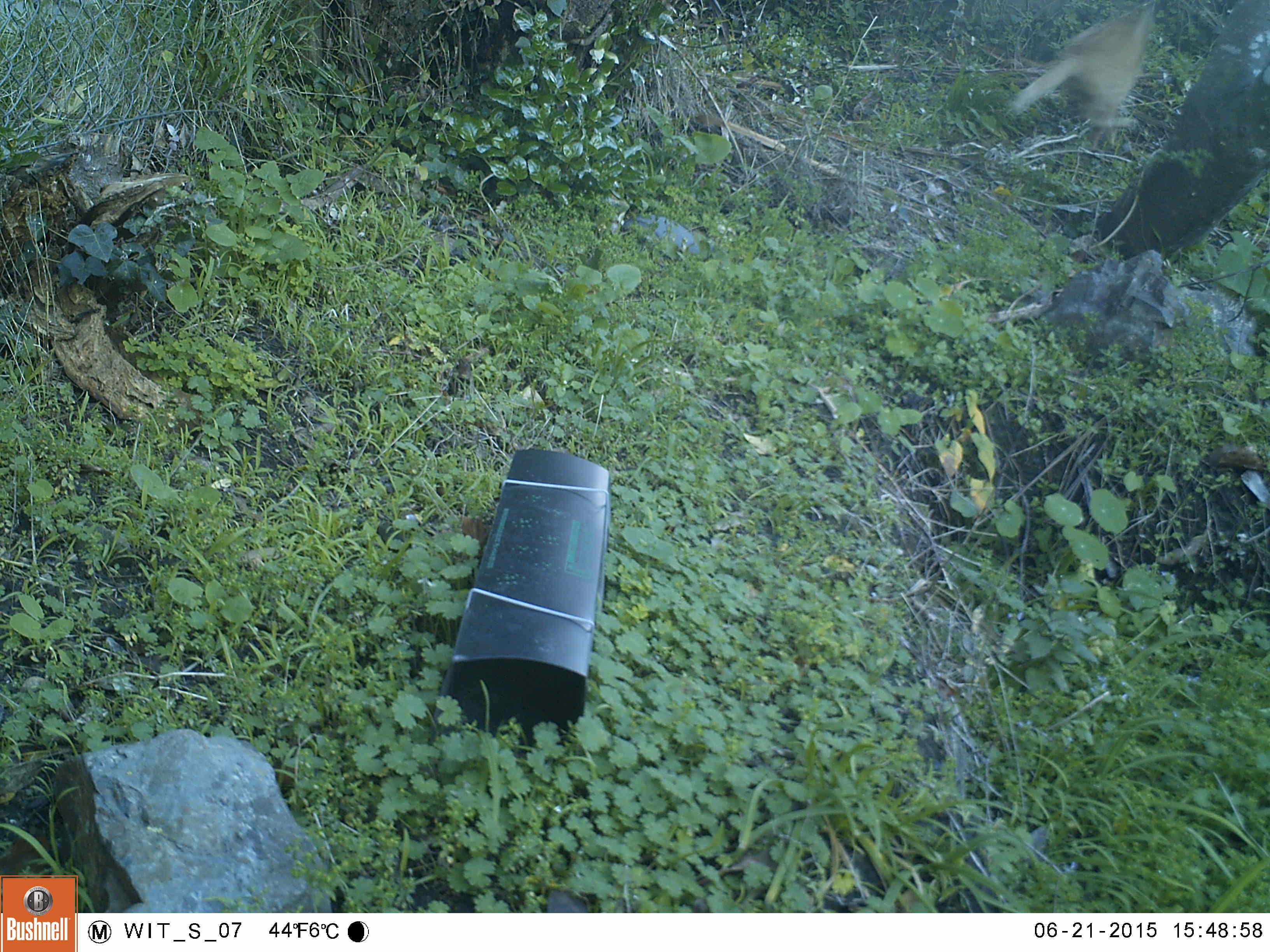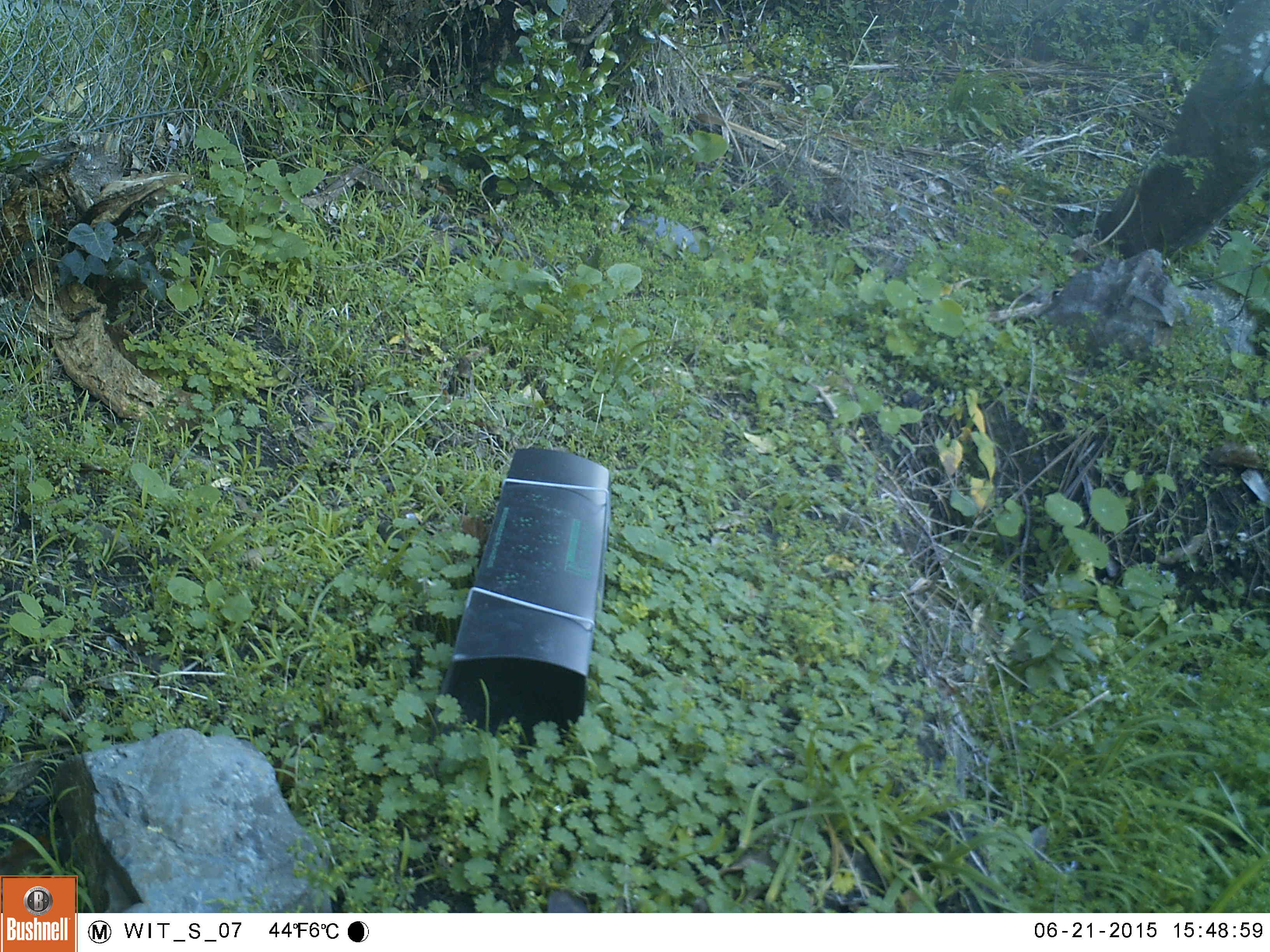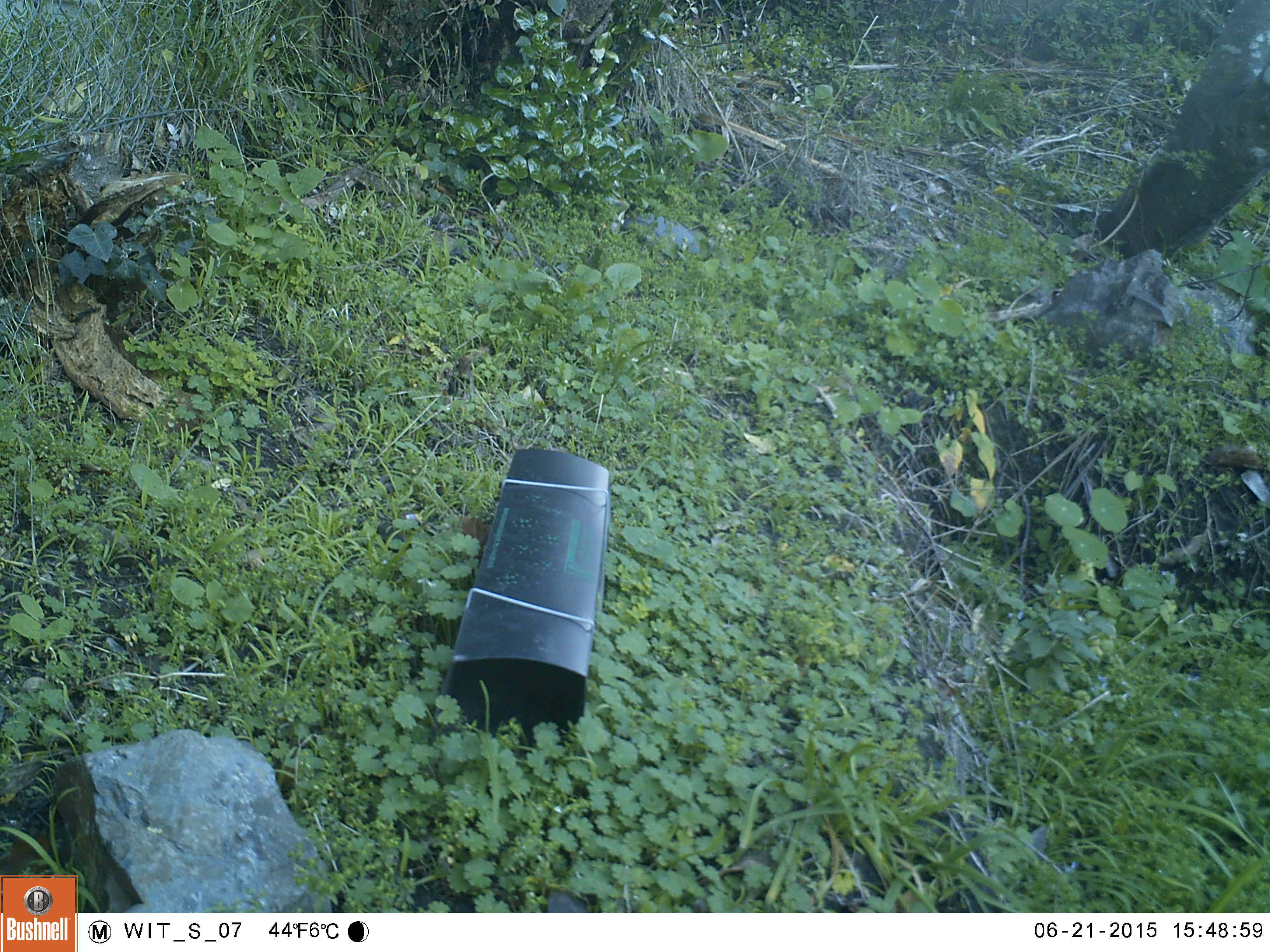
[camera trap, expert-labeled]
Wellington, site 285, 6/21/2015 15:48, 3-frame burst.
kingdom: Animalia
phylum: Chordata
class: Mammalia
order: Carnivora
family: Felidae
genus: Felis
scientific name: Felis catus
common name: cat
Cat (Felis catus).